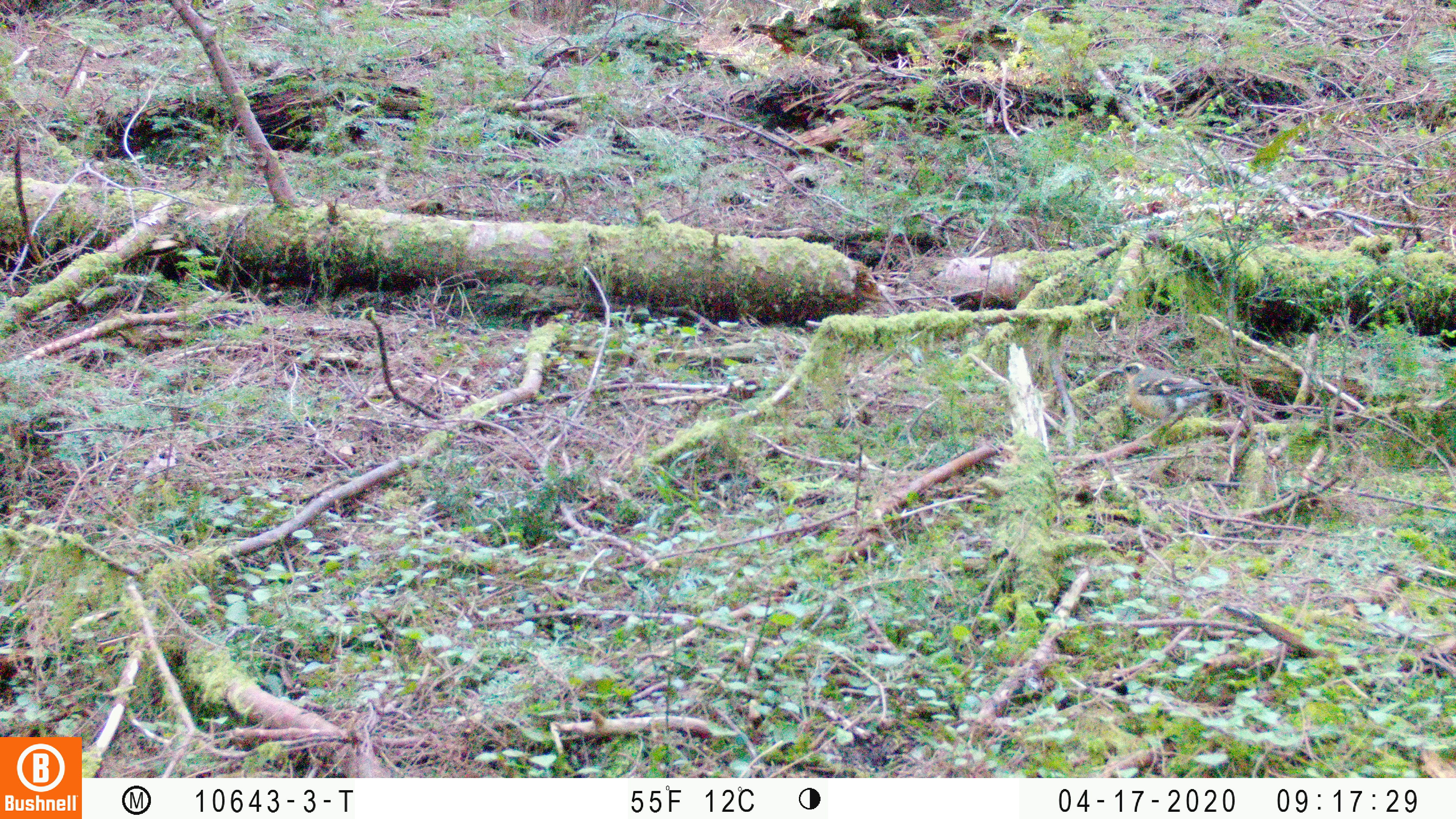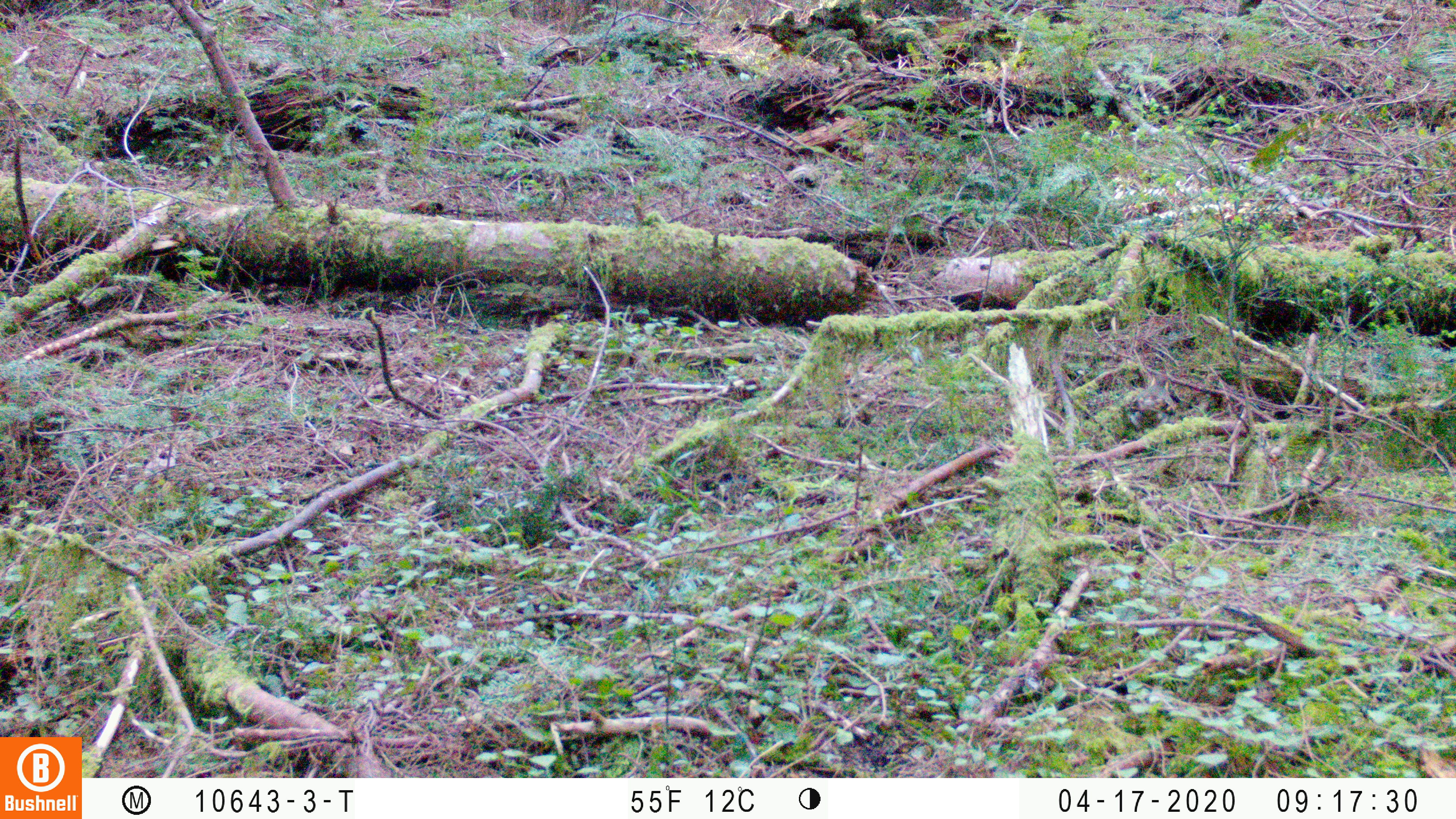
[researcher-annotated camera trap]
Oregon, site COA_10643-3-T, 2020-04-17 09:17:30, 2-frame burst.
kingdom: Animalia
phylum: Chordata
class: Aves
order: Passeriformes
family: Turdidae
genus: Ixoreus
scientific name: Ixoreus naevius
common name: varied thrush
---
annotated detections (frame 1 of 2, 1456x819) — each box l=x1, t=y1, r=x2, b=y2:
varied thrush: l=1110, t=357, r=1241, b=437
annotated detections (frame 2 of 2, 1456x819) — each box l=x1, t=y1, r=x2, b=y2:
varied thrush: l=1111, t=364, r=1182, b=444